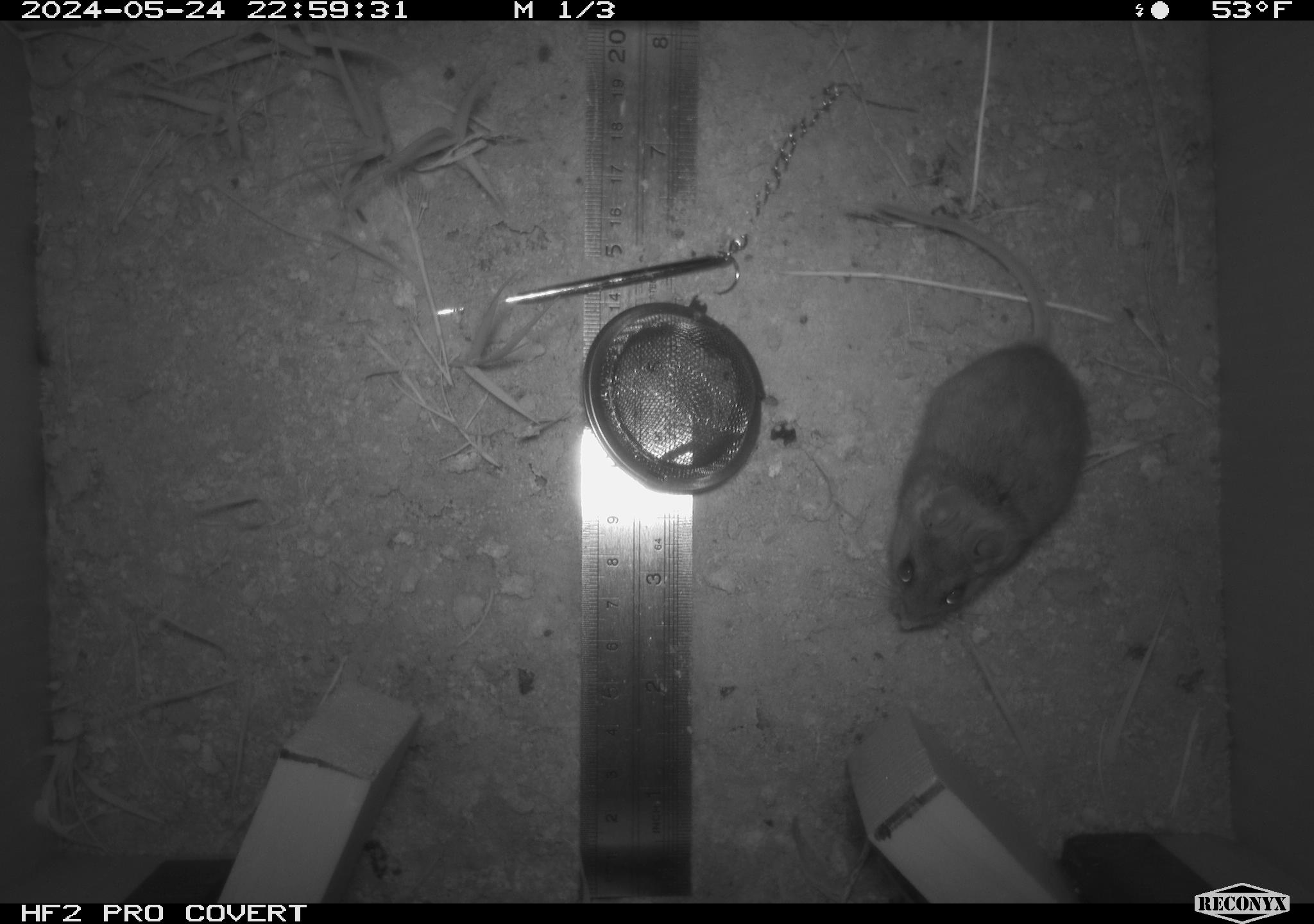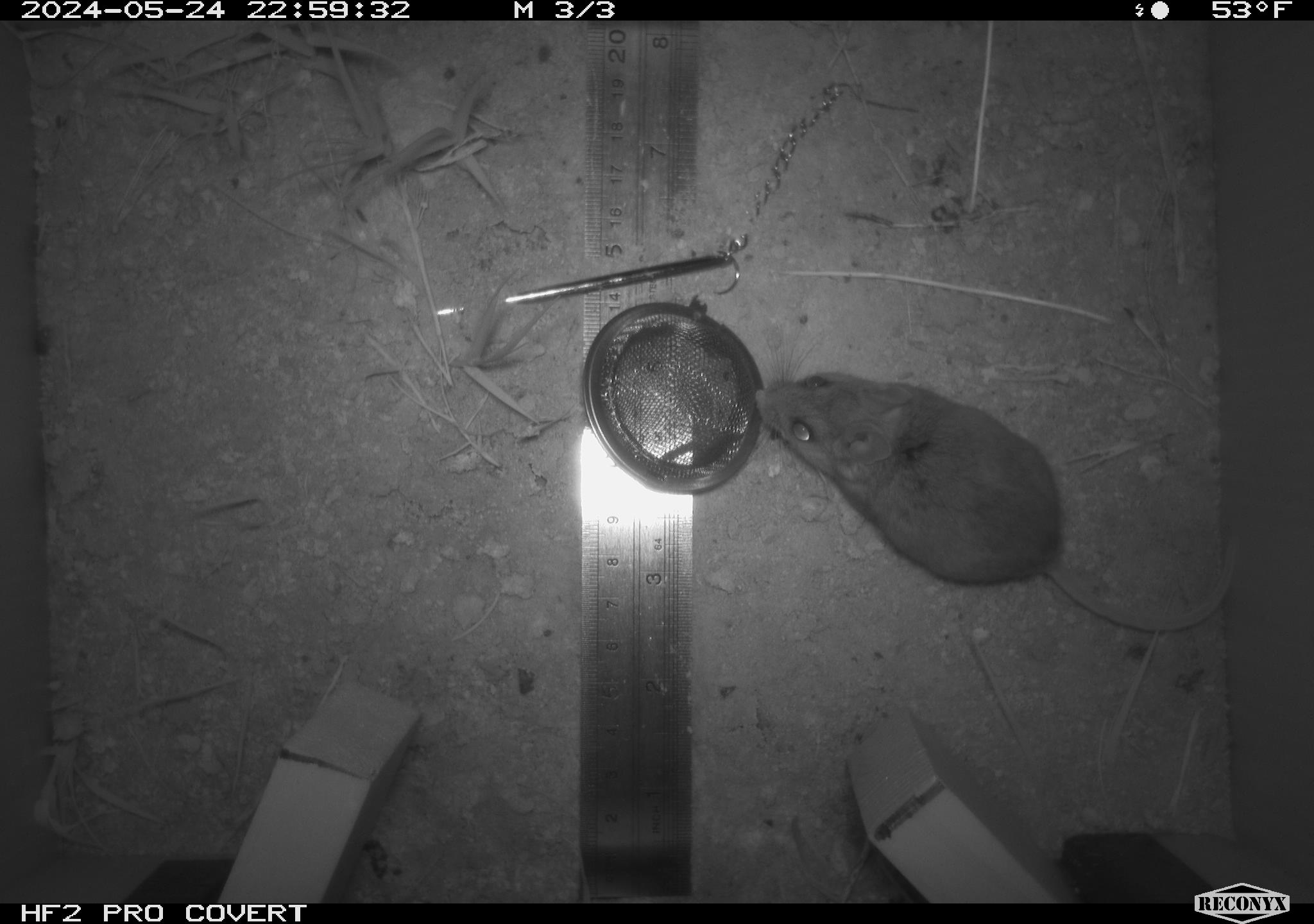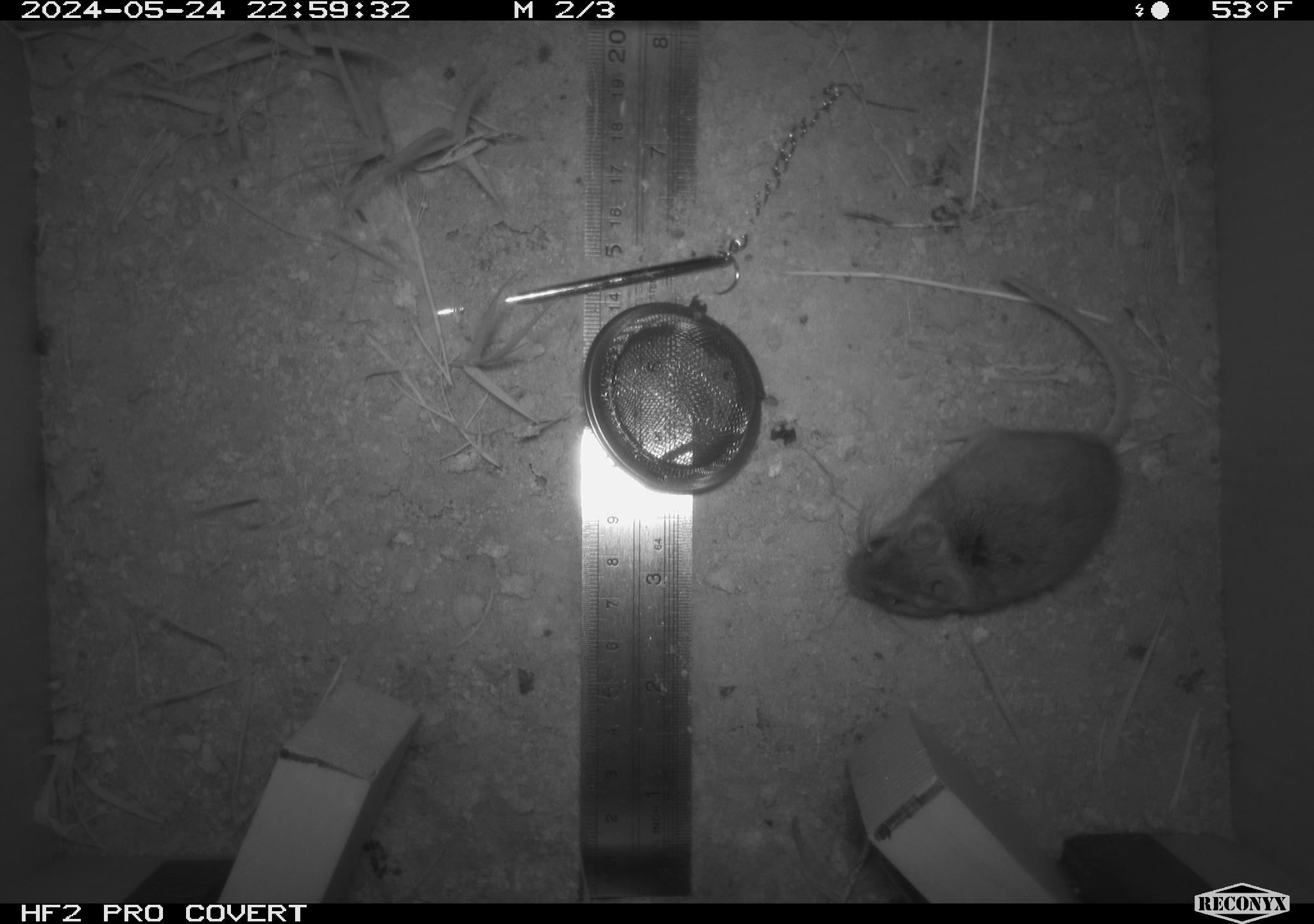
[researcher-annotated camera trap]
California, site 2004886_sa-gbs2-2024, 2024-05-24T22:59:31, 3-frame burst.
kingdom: Animalia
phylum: Chordata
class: Mammalia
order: Rodentia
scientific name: Rodentia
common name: mouse species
Mouse species (Rodentia).